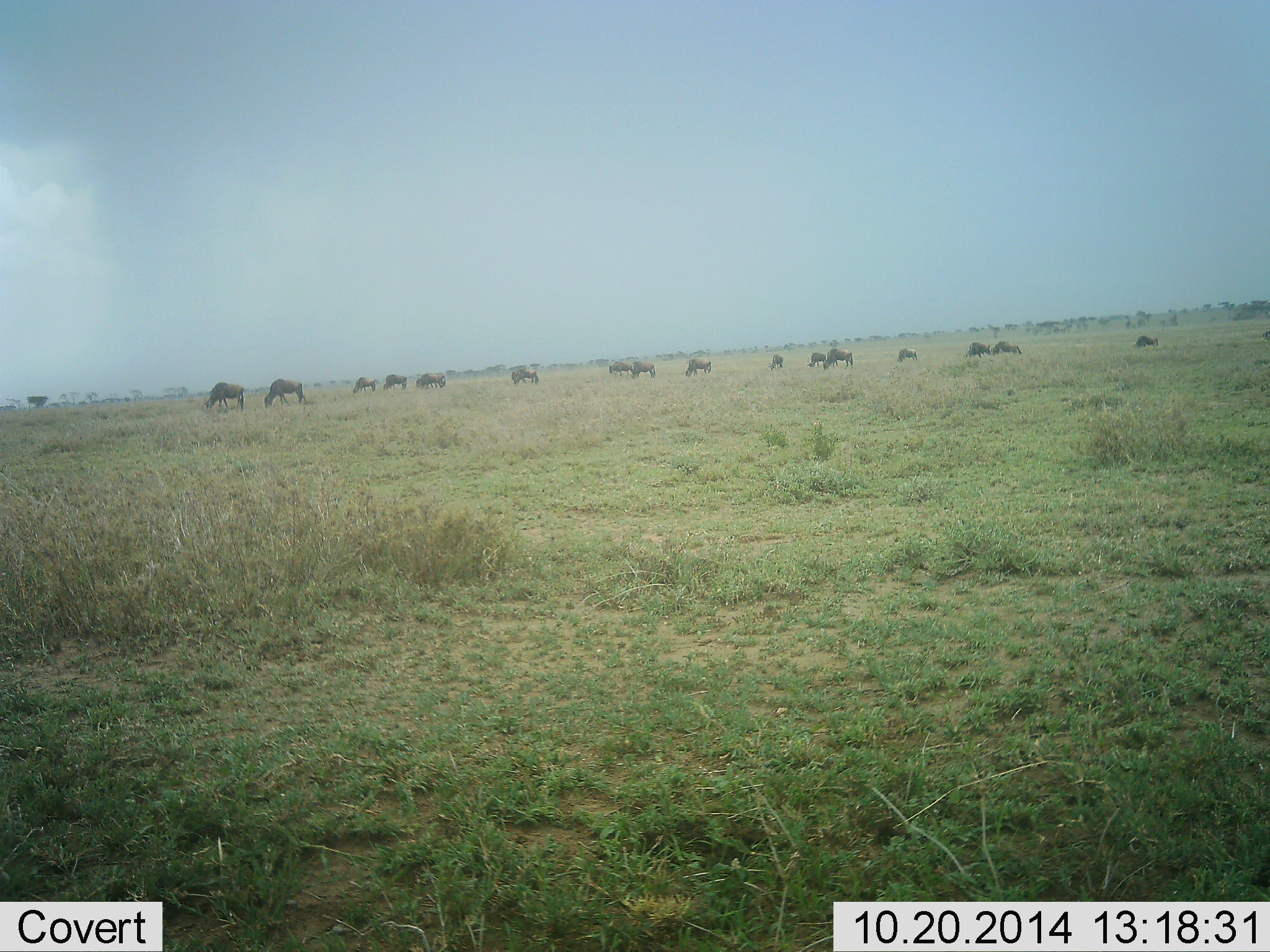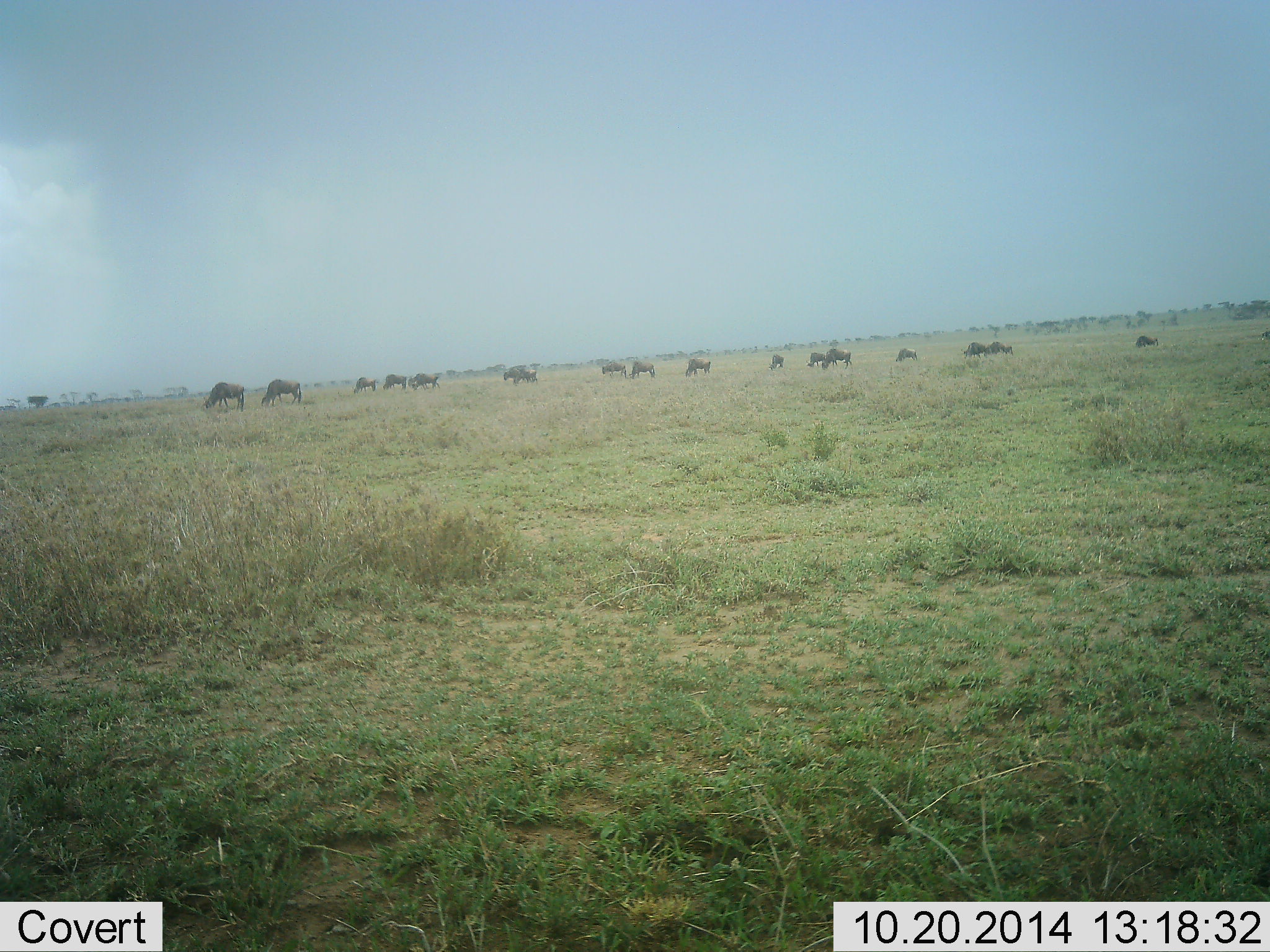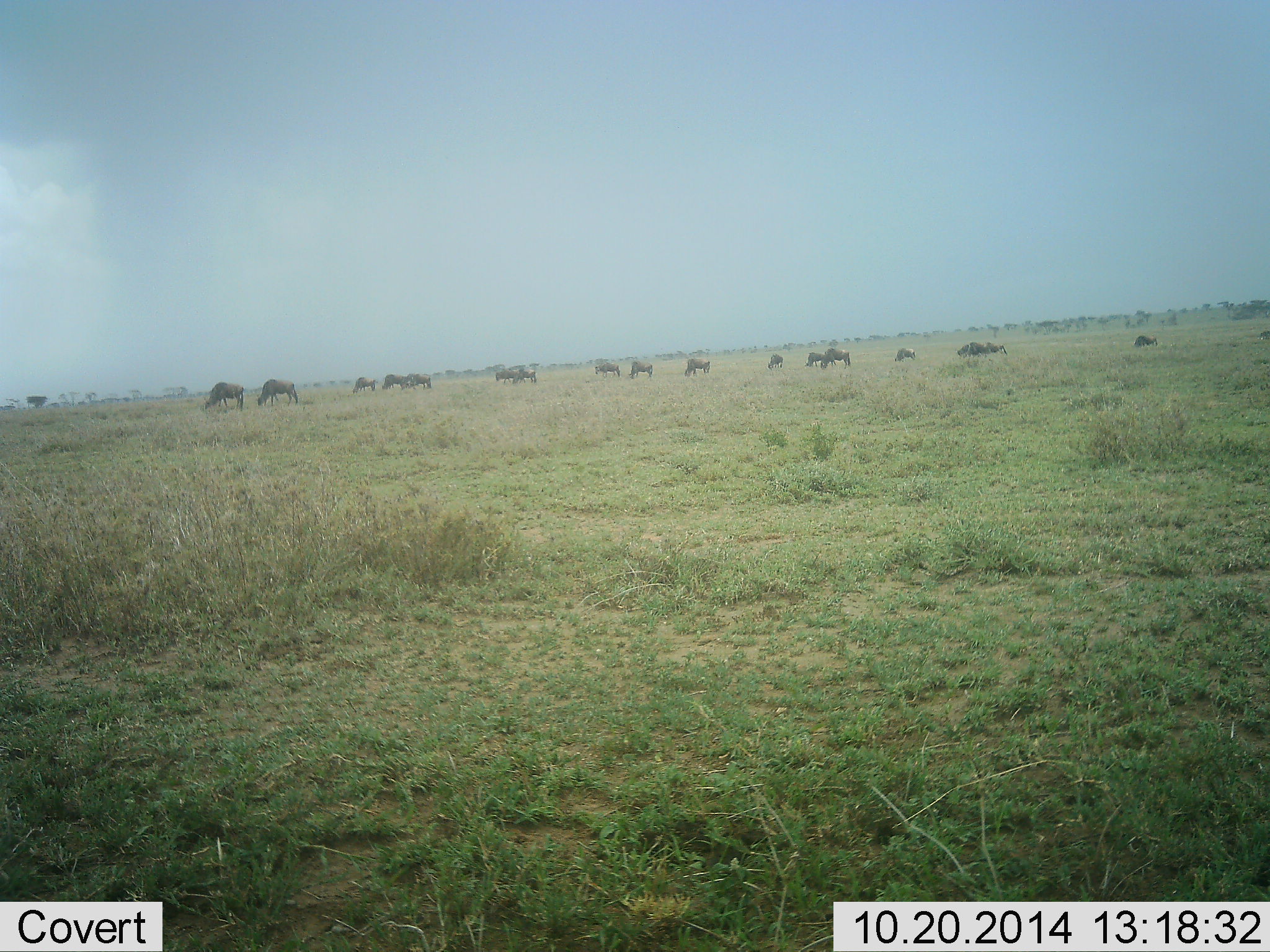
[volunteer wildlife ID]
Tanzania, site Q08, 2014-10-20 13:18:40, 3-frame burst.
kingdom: Animalia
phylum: Chordata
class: Mammalia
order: Artiodactyla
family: Bovidae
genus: Connochaetes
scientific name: Connochaetes taurinus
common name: blue wildebeest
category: wildebeest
Wildebeest (blue wildebeest) (Connochaetes taurinus), count 11-50. Behavior (volunteer vote fractions): standing 30%, resting 0%, moving 30%, interacting 0%. Young present (vote fraction): 0%. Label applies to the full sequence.